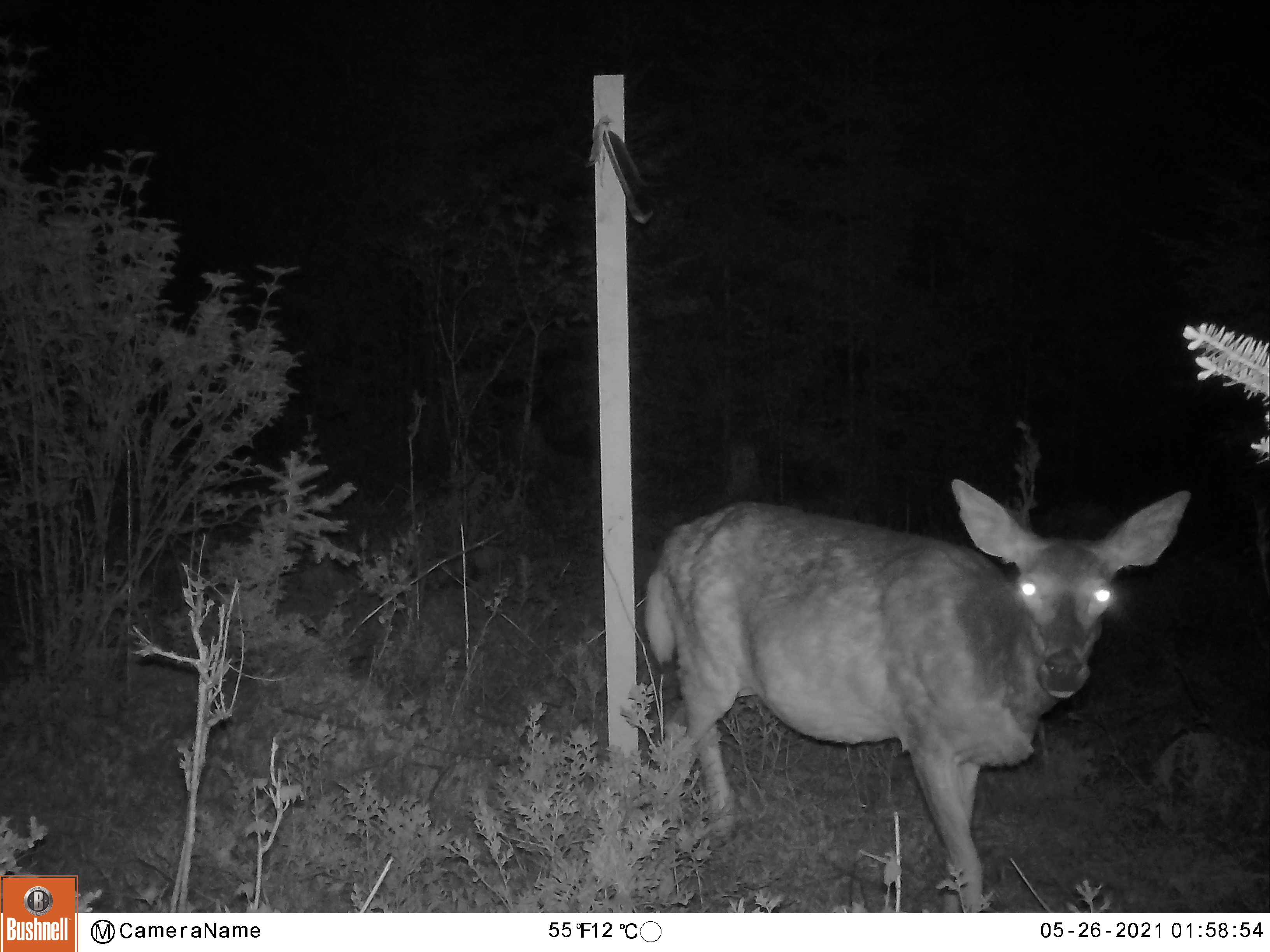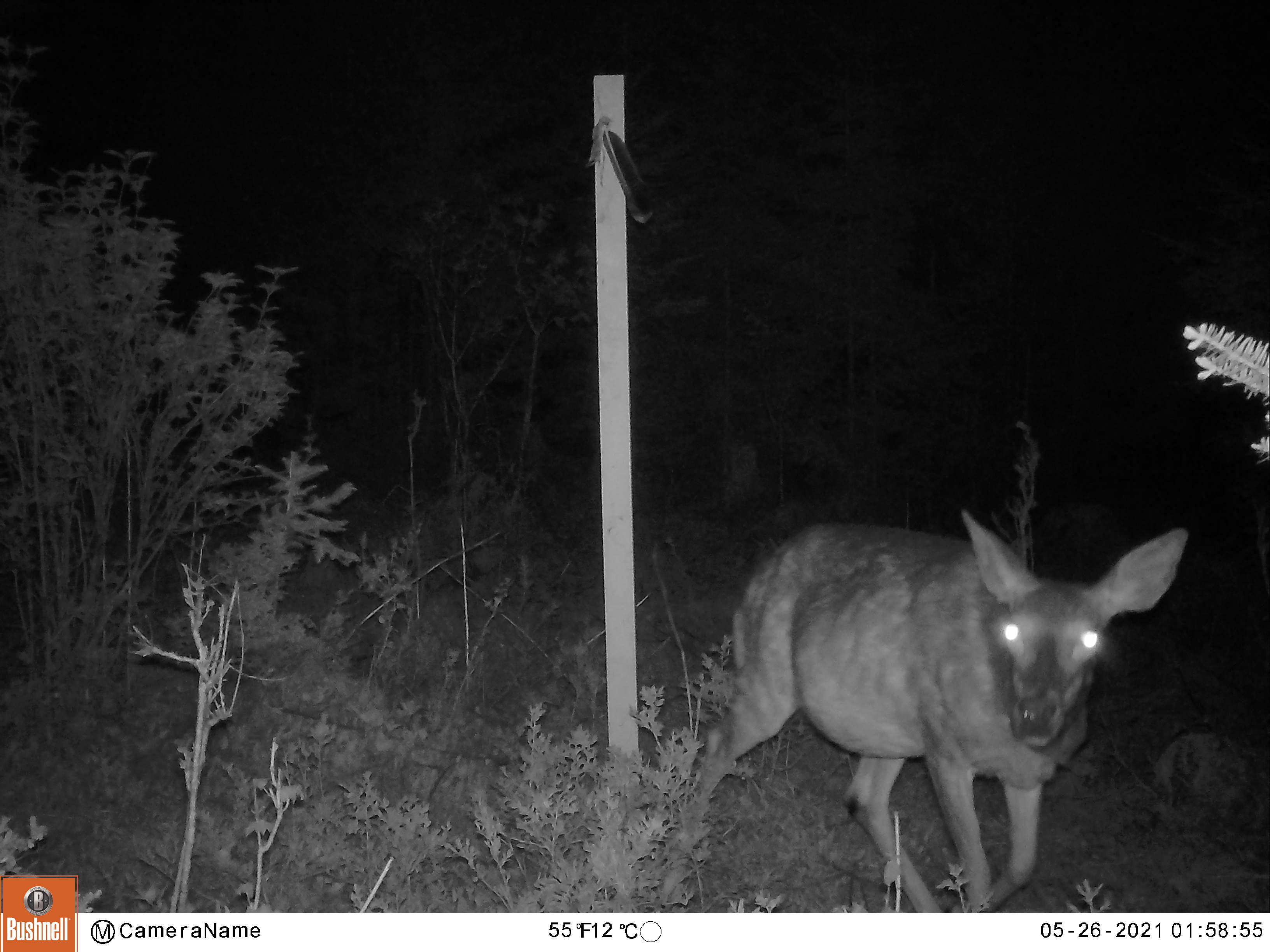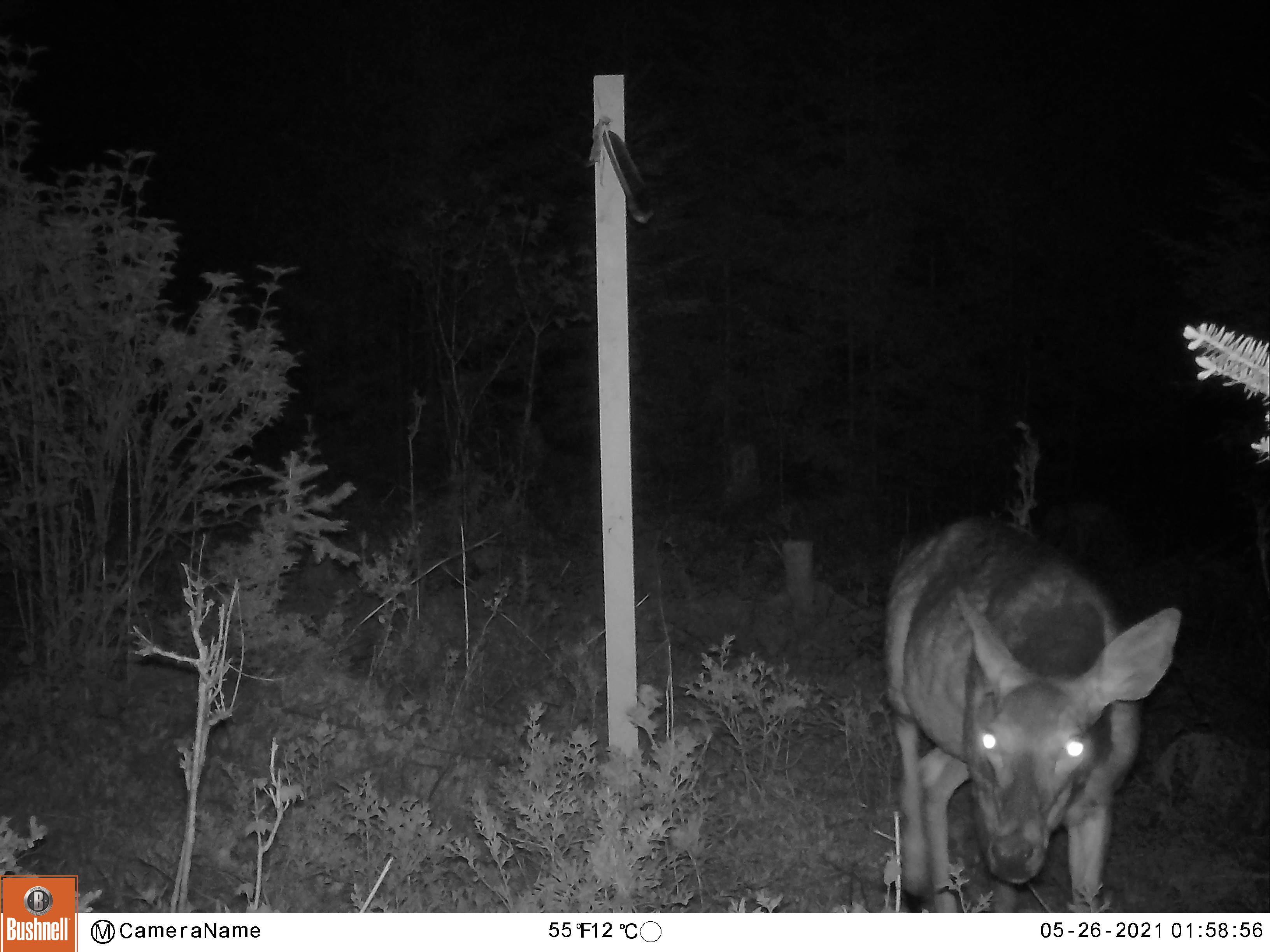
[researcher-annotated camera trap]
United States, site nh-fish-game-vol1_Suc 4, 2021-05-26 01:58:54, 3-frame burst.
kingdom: Animalia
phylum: Chordata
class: Mammalia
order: Artiodactyla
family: Cervidae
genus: Odocoileus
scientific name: Odocoileus virginianus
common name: white-tailed deer